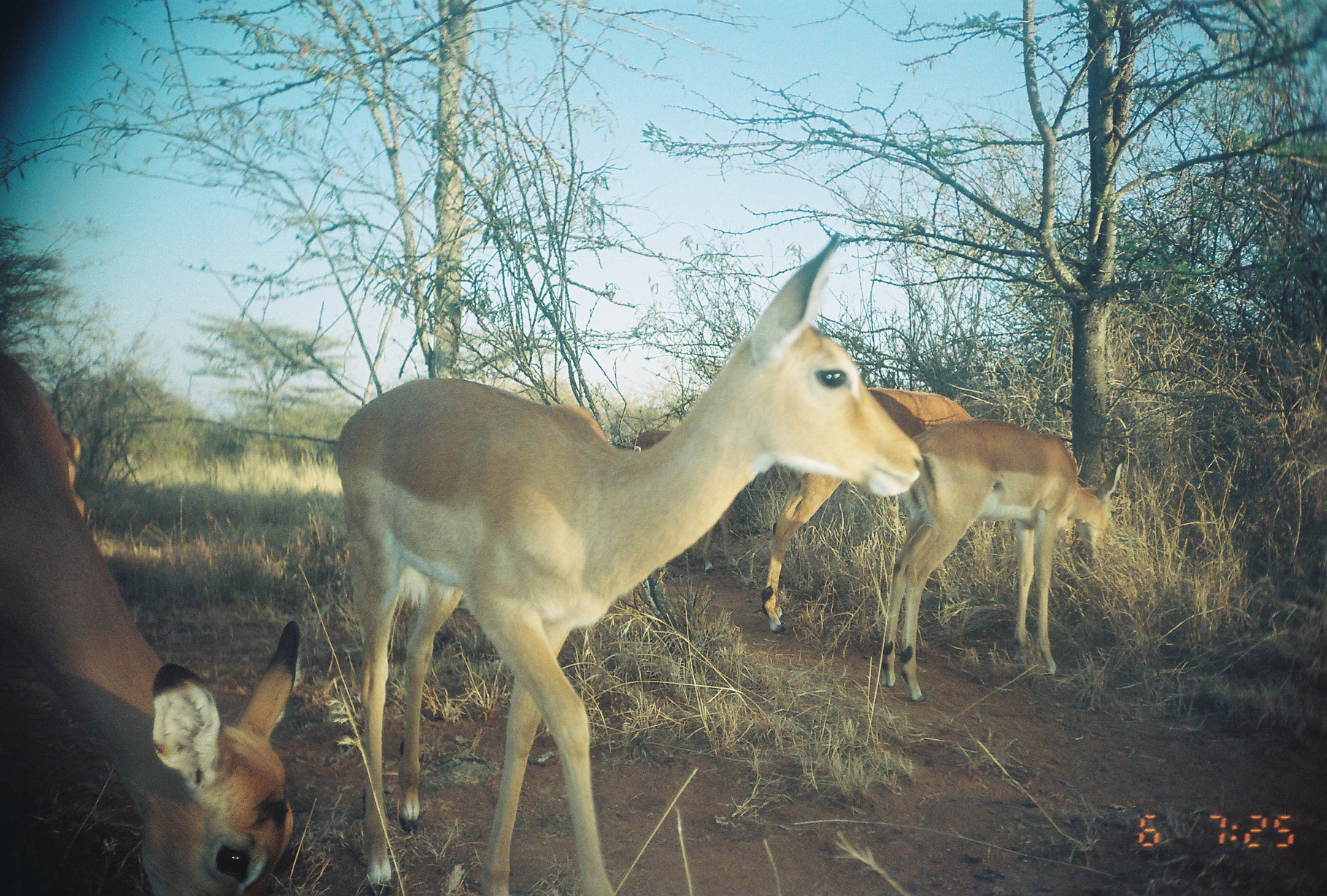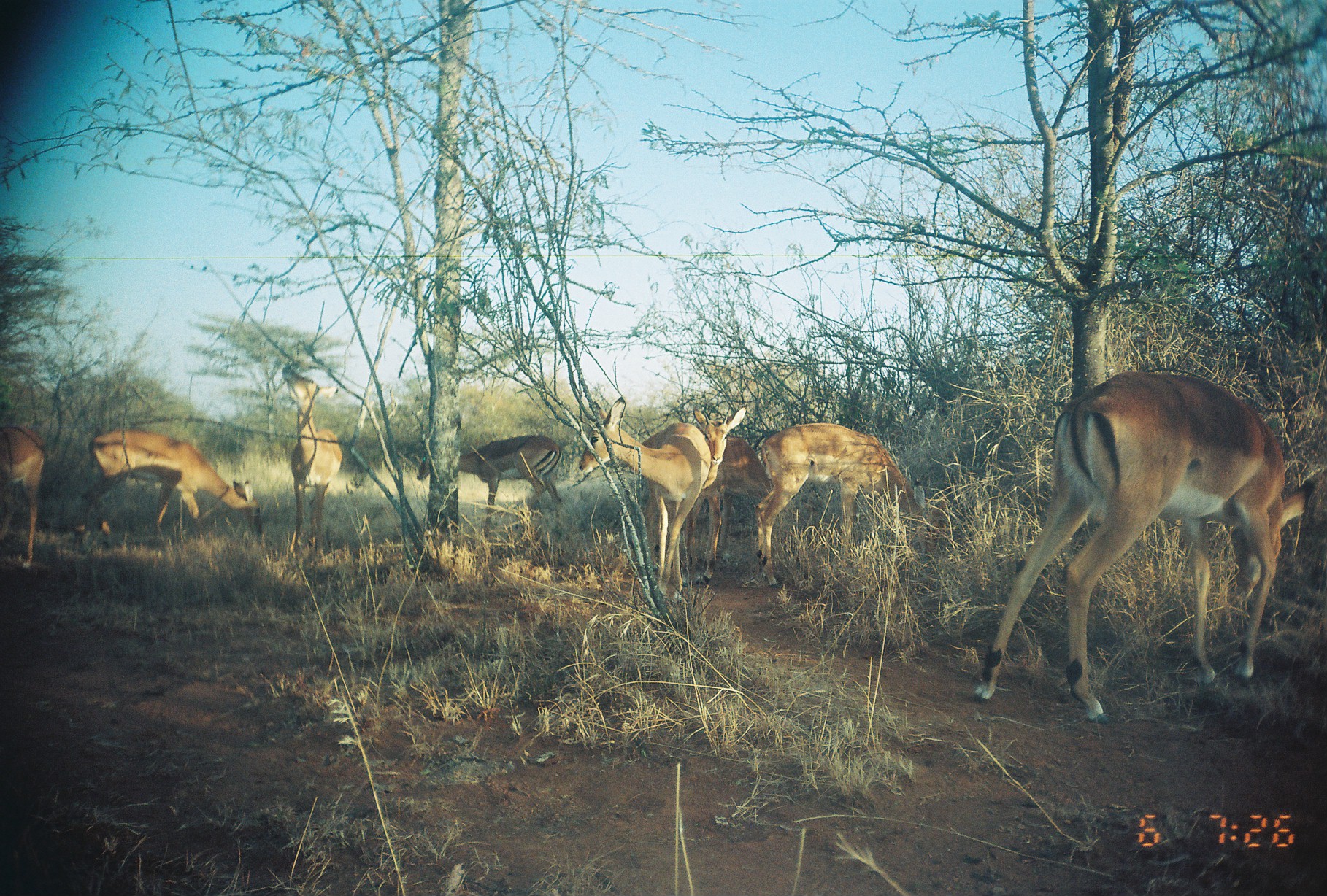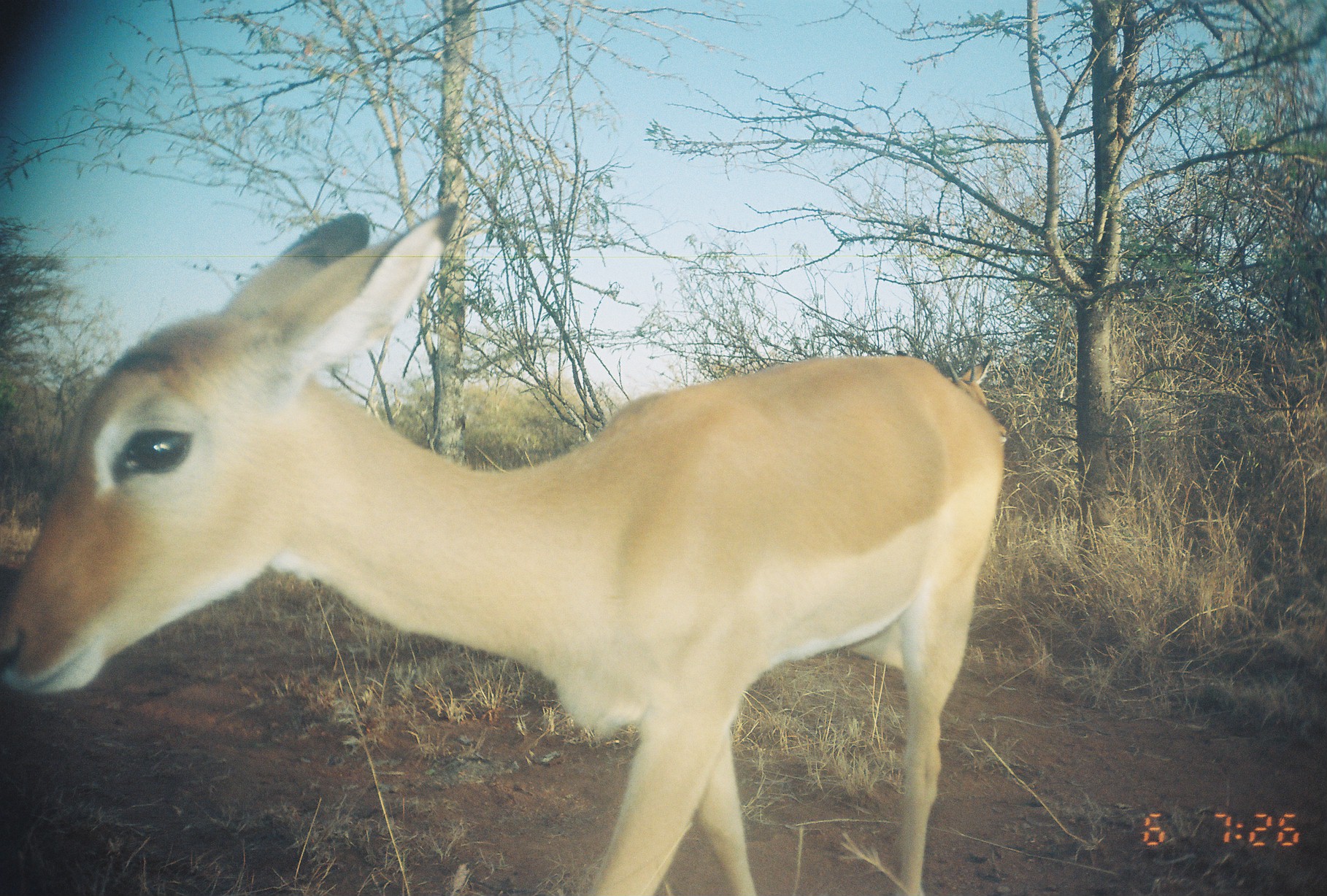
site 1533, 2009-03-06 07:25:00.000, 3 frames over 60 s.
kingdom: Animalia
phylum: Chordata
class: Mammalia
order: Artiodactyla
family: Bovidae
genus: Aepyceros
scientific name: Aepyceros melampus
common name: impala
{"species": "Aepyceros melampus (impala)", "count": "4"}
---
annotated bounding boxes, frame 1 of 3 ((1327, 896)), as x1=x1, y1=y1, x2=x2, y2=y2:
aepyceros melampus: x1=334, y1=233, x2=925, y2=895; x1=0, y1=354, x2=301, y2=895; x1=885, y1=422, x2=1125, y2=700; x1=763, y1=385, x2=973, y2=633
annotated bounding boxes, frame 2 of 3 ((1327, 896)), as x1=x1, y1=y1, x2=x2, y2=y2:
aepyceros melampus: x1=972, y1=368, x2=1312, y2=719; x1=755, y1=422, x2=945, y2=587; x1=576, y1=398, x2=709, y2=606; x1=77, y1=428, x2=263, y2=546; x1=681, y1=407, x2=773, y2=589; x1=417, y1=435, x2=561, y2=536; x1=282, y1=365, x2=342, y2=559; x1=0, y1=426, x2=44, y2=570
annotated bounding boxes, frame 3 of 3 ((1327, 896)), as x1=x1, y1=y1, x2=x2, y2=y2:
aepyceros melampus: x1=1, y1=204, x2=1005, y2=894; x1=943, y1=353, x2=1012, y2=445